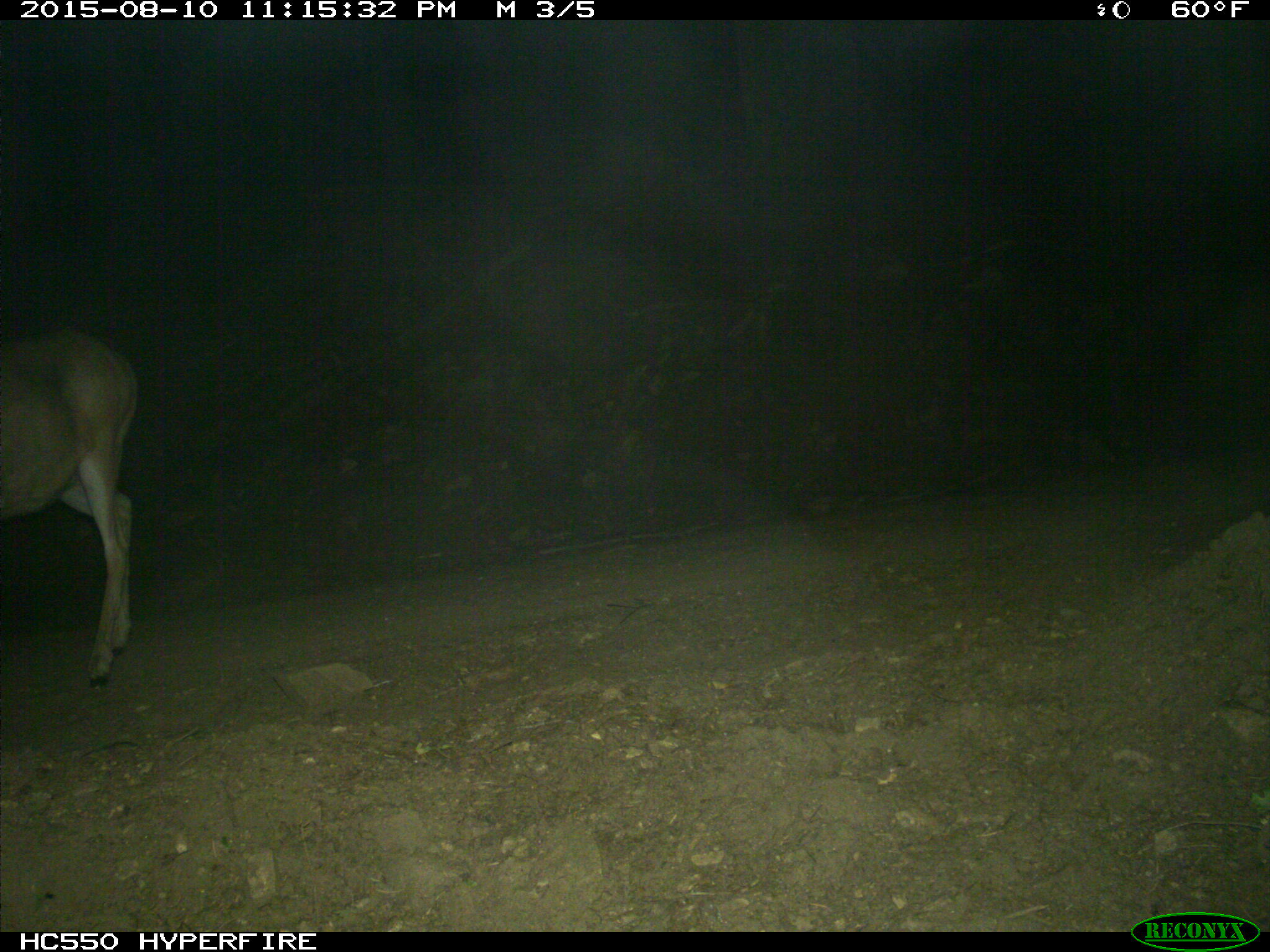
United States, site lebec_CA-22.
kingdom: Animalia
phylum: Chordata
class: Mammalia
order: Artiodactyla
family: Cervidae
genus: Odocoileus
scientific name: Odocoileus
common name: deer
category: unidentified deer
Unidentified deer (deer) (Odocoileus).